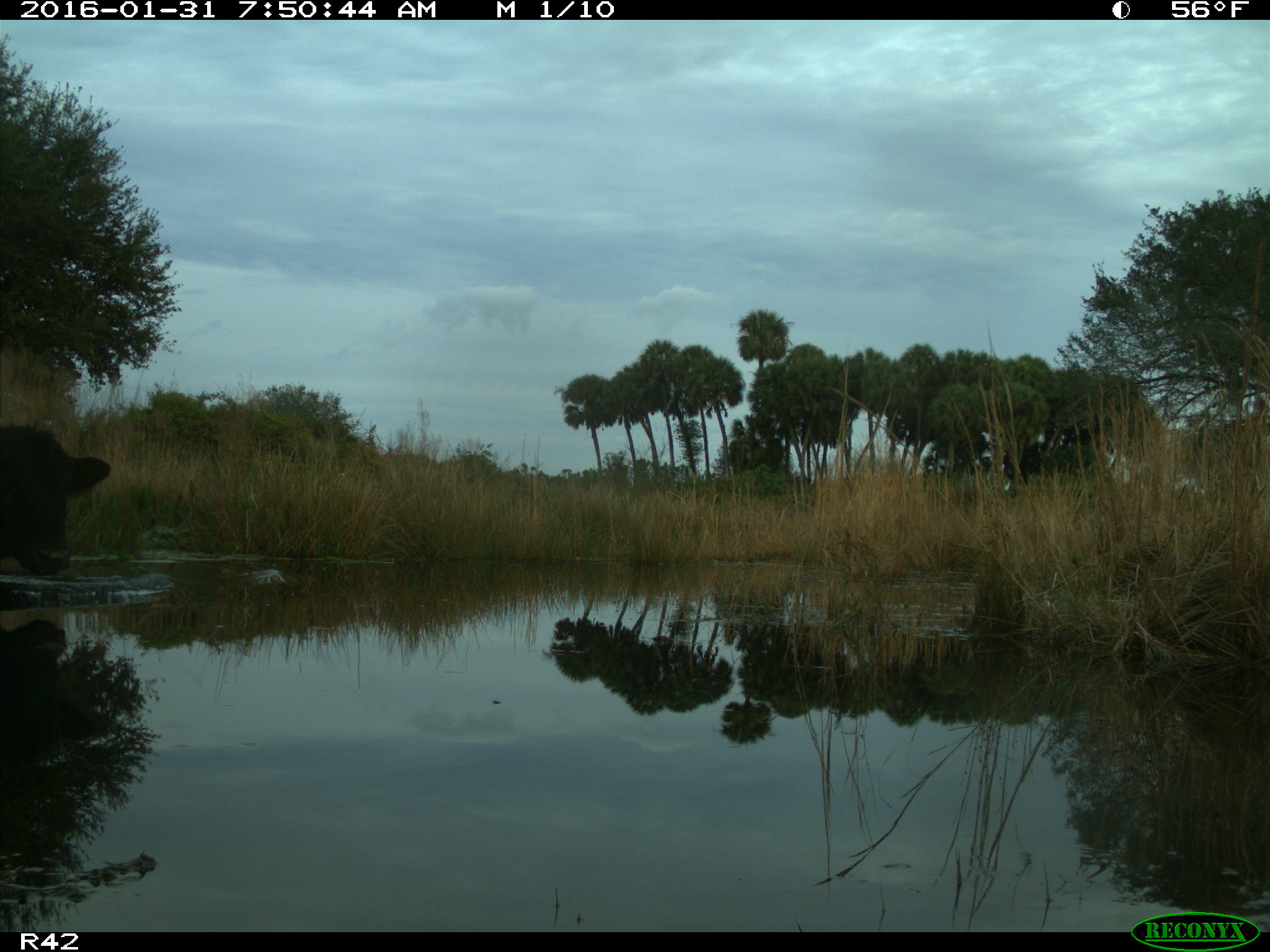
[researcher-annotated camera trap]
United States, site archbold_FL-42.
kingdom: Animalia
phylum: Chordata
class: Mammalia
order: Artiodactyla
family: Bovidae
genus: Bos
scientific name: Bos taurus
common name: domestic cow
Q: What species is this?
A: Bos taurus (domestic cow).